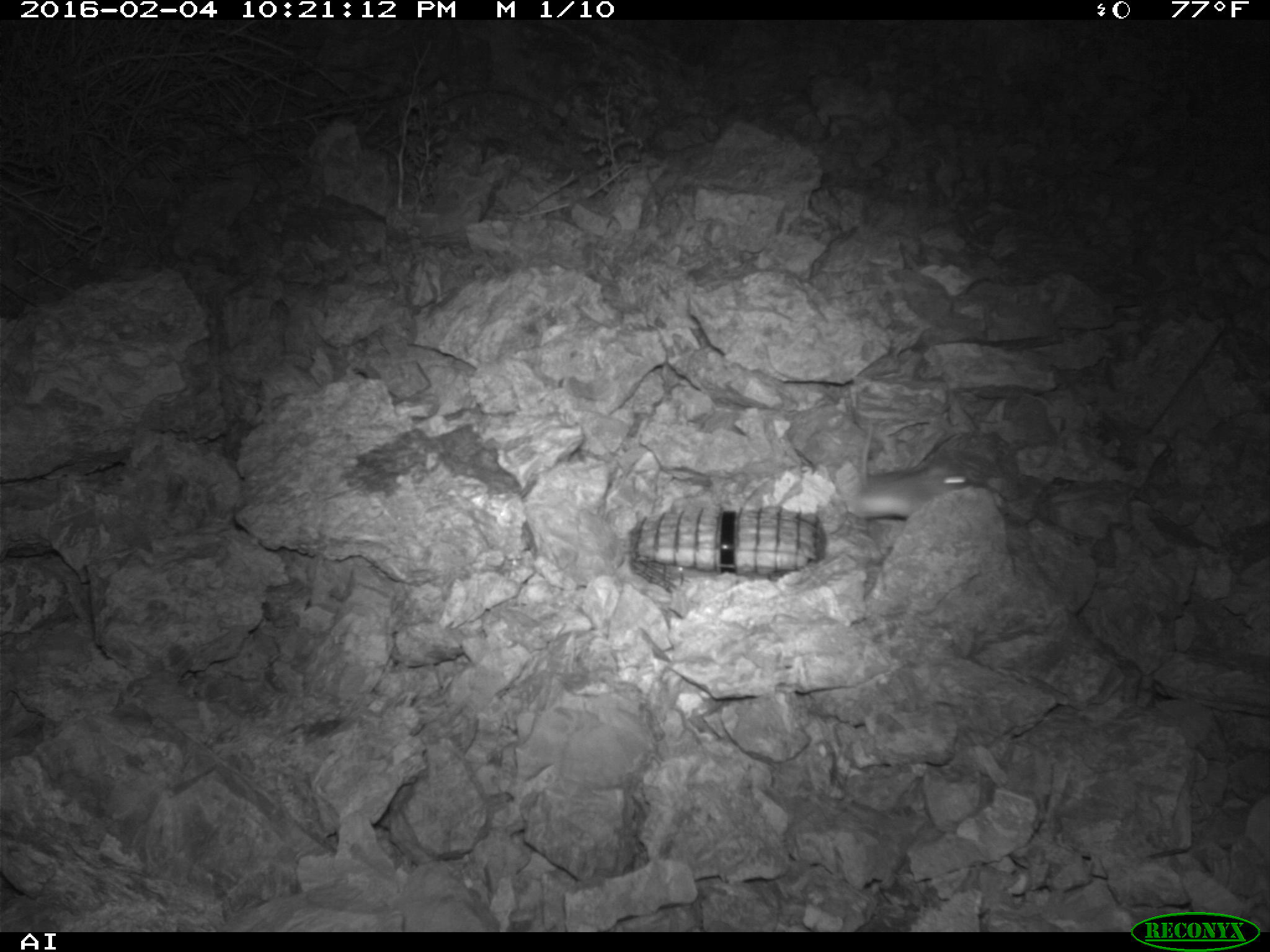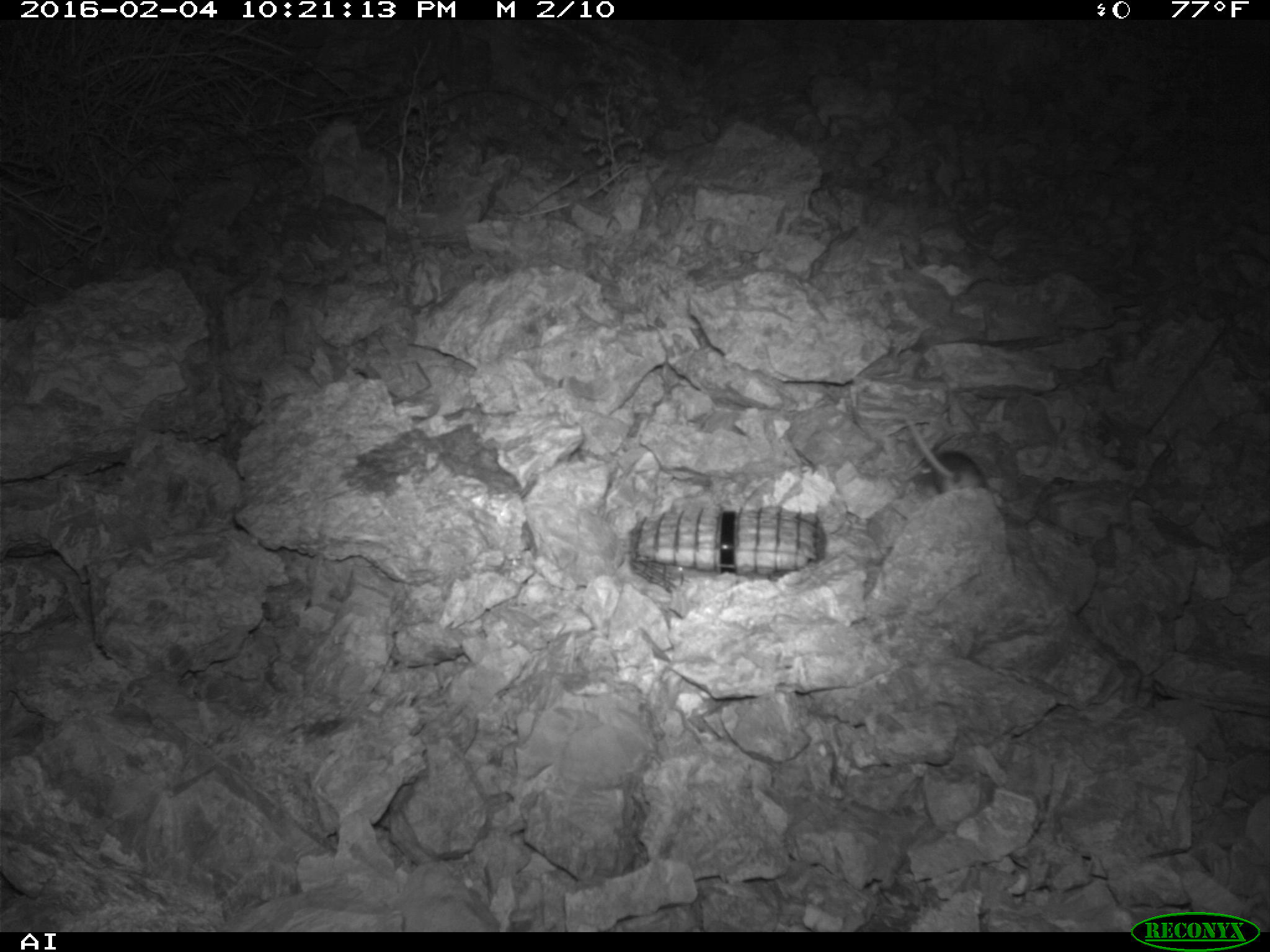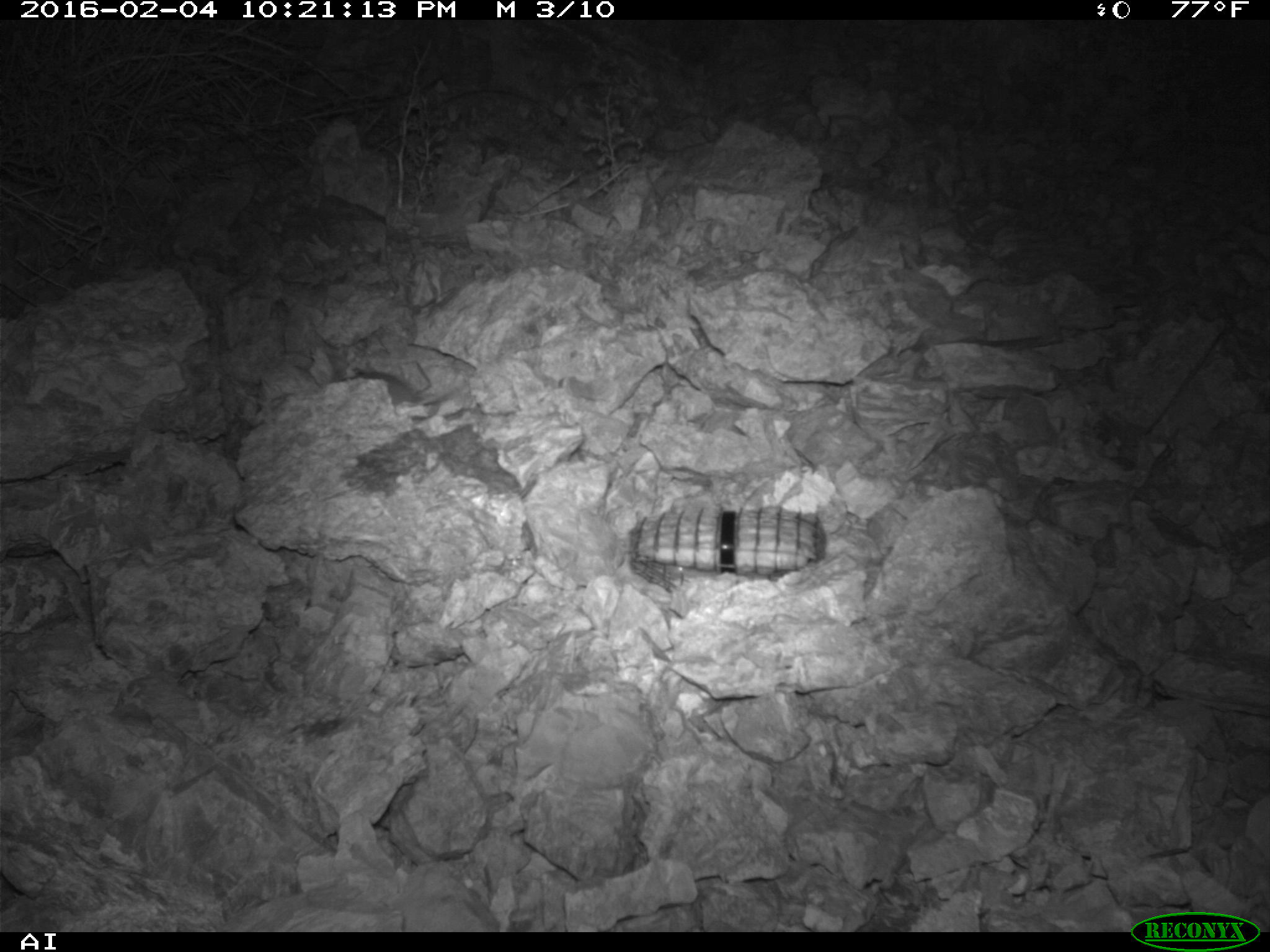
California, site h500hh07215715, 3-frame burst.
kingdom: Animalia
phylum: Chordata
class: Mammalia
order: Rodentia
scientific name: Rodentia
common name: rodent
Rodent (Rodentia).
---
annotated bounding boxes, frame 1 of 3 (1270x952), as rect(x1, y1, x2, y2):
rodent: rect(846, 418, 1000, 521)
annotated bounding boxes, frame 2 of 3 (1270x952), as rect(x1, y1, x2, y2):
rodent: rect(902, 420, 988, 493)